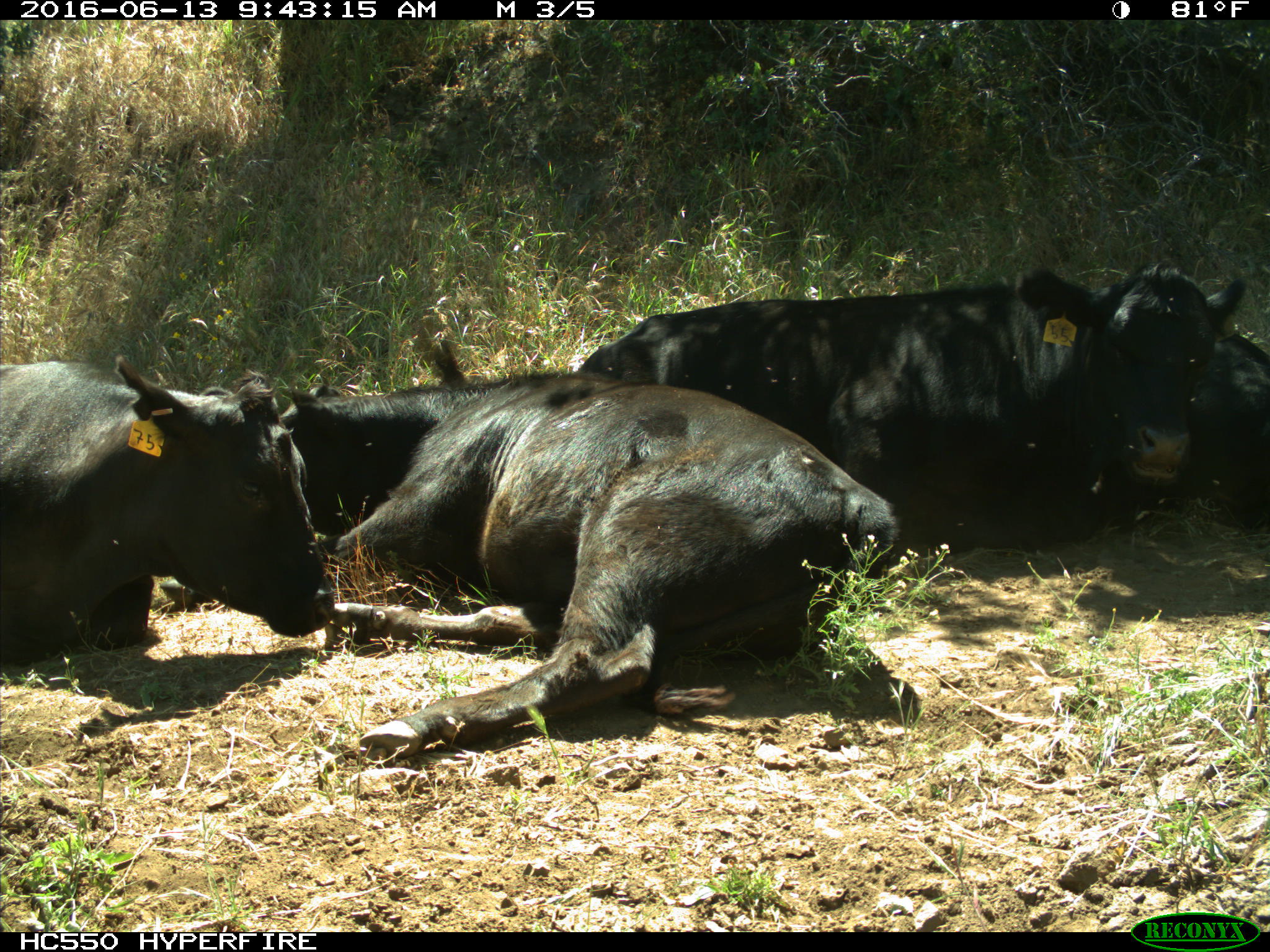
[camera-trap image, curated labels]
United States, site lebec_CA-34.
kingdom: Animalia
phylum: Chordata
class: Mammalia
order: Artiodactyla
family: Bovidae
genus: Bos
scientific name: Bos taurus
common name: domestic cow